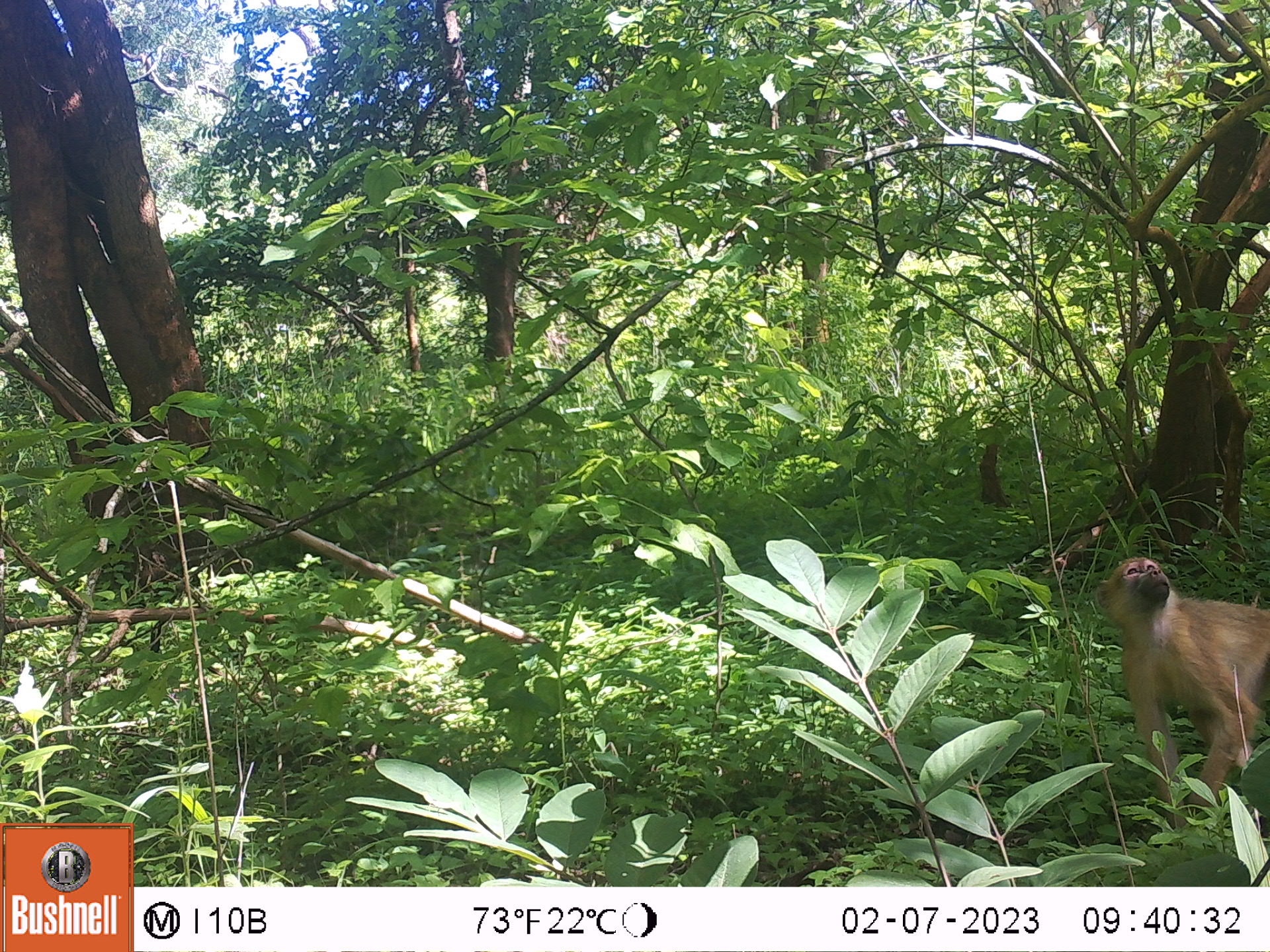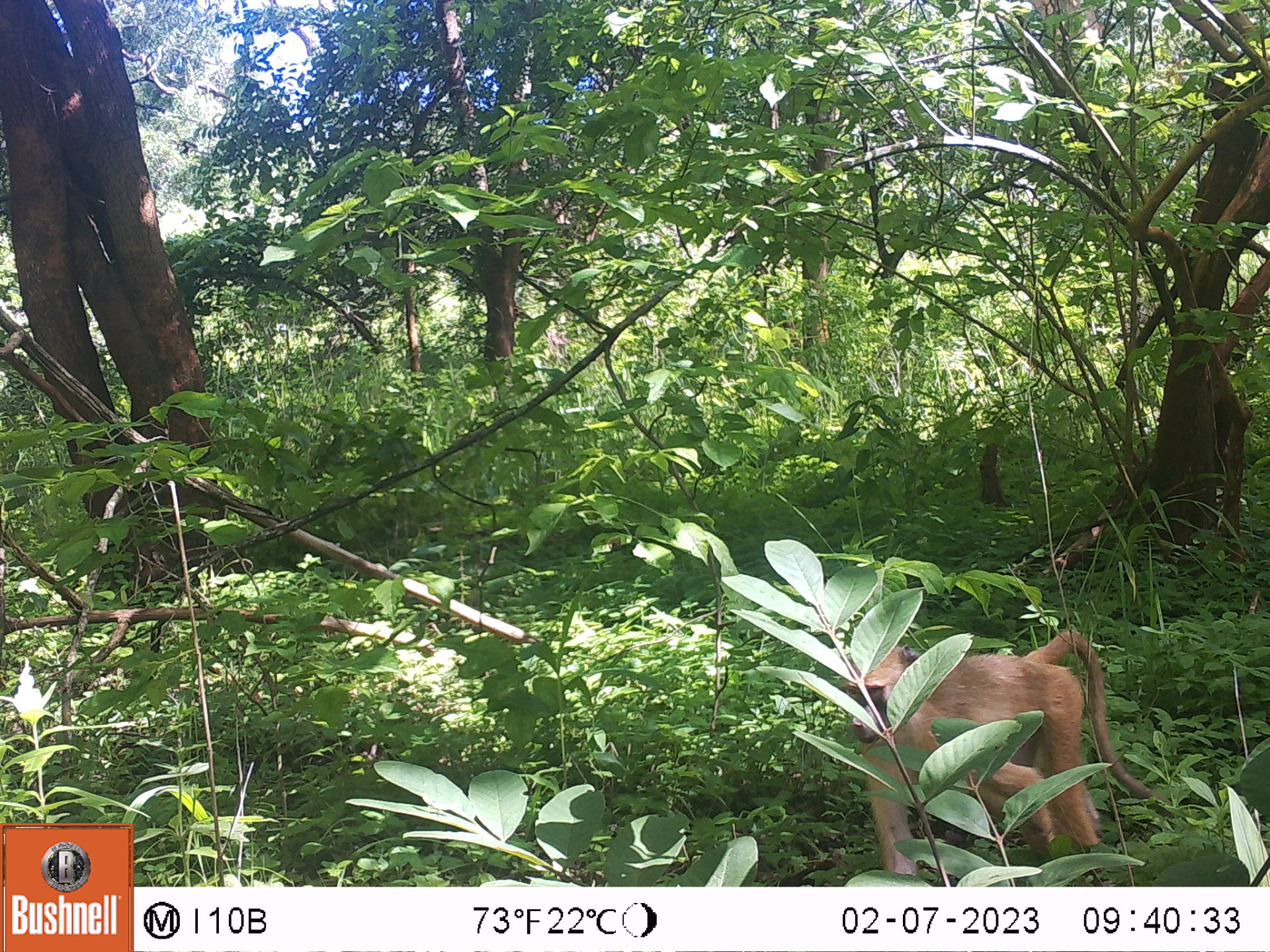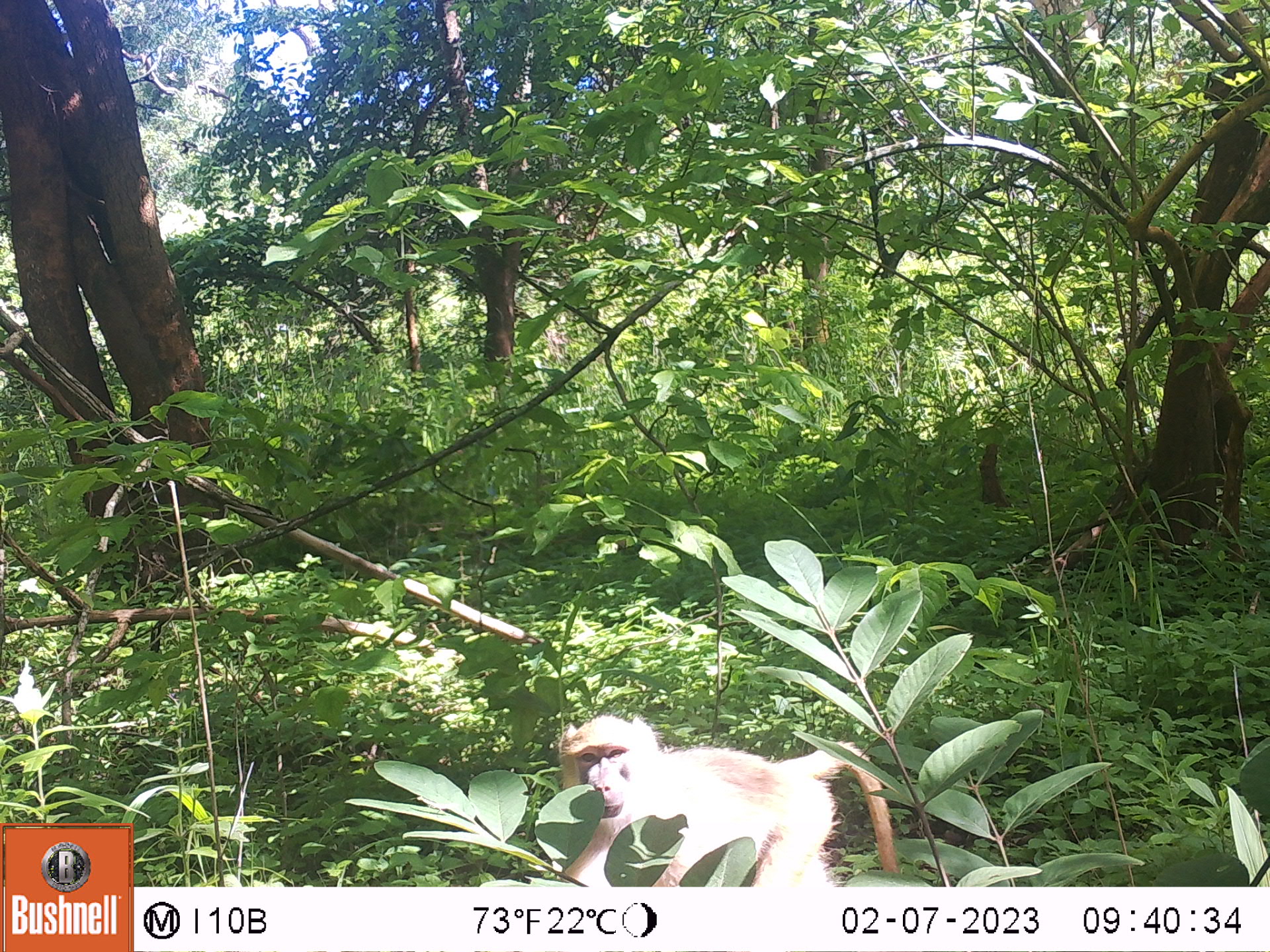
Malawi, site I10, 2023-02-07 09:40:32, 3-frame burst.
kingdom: Animalia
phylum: Chordata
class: Mammalia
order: Primates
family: Cercopithecidae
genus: Papio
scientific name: Papio cynocephalus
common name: yellow baboon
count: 1